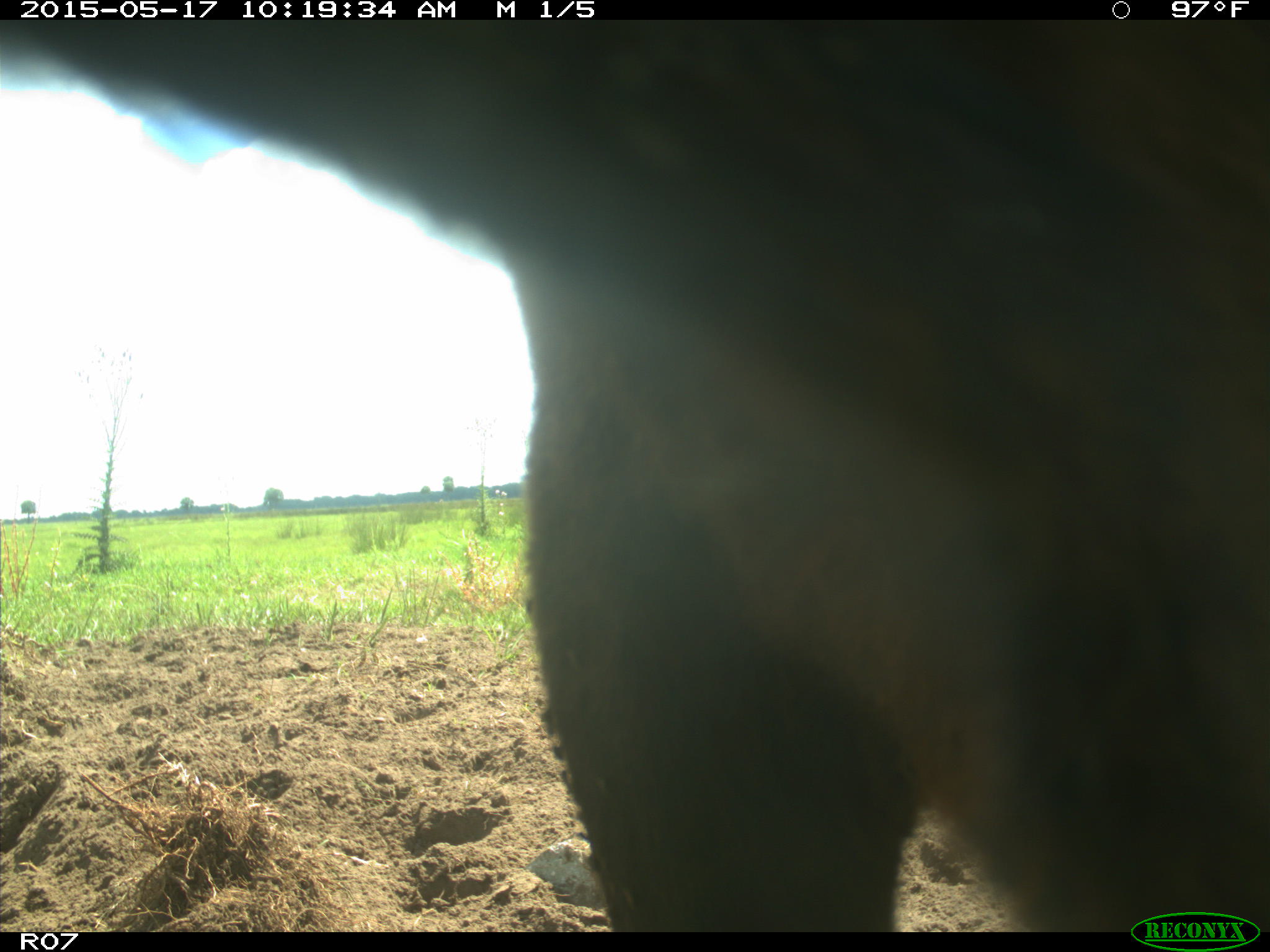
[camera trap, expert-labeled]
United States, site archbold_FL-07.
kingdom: Animalia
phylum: Chordata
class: Mammalia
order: Artiodactyla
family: Bovidae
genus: Bos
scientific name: Bos taurus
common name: domestic cow